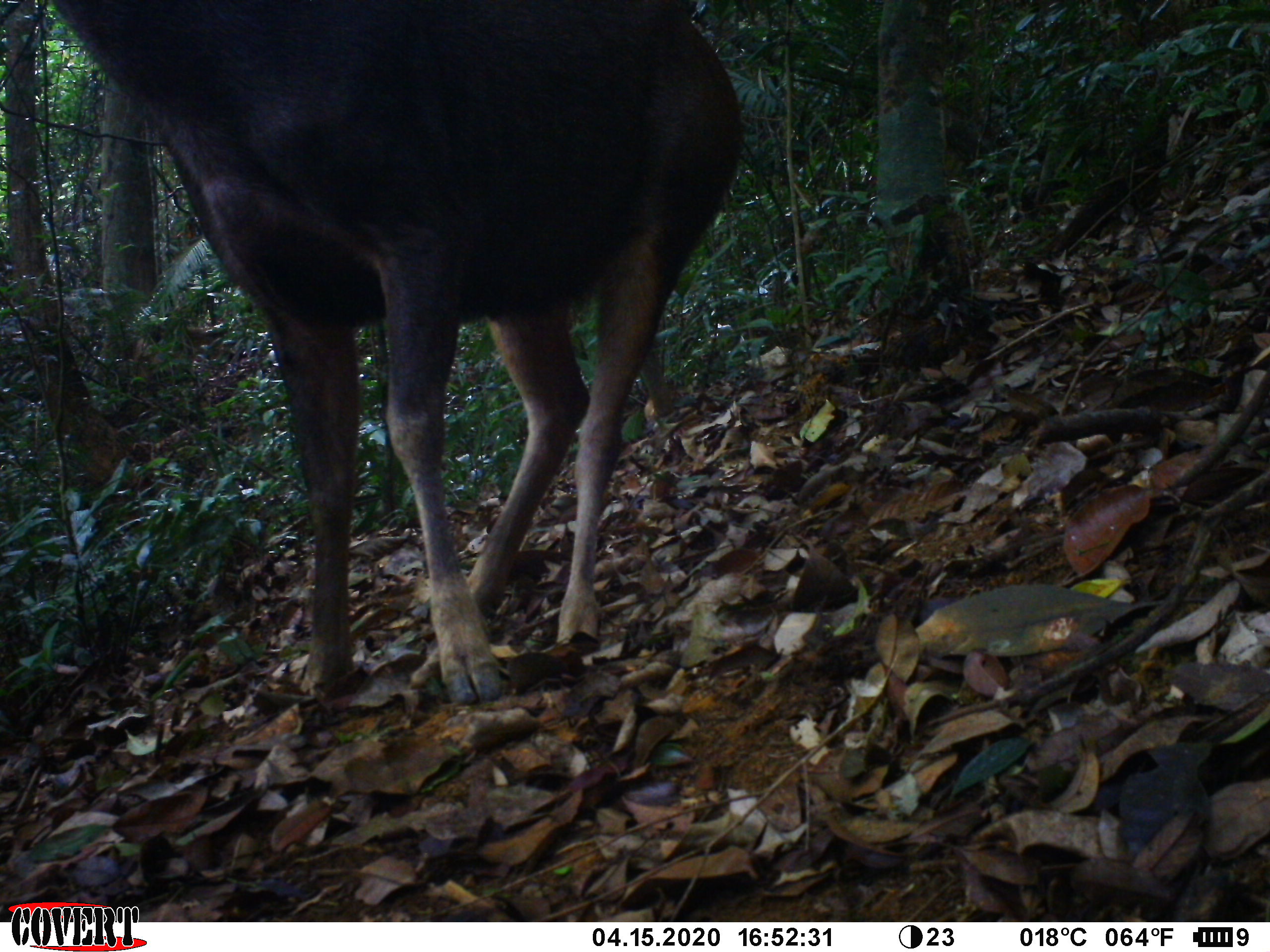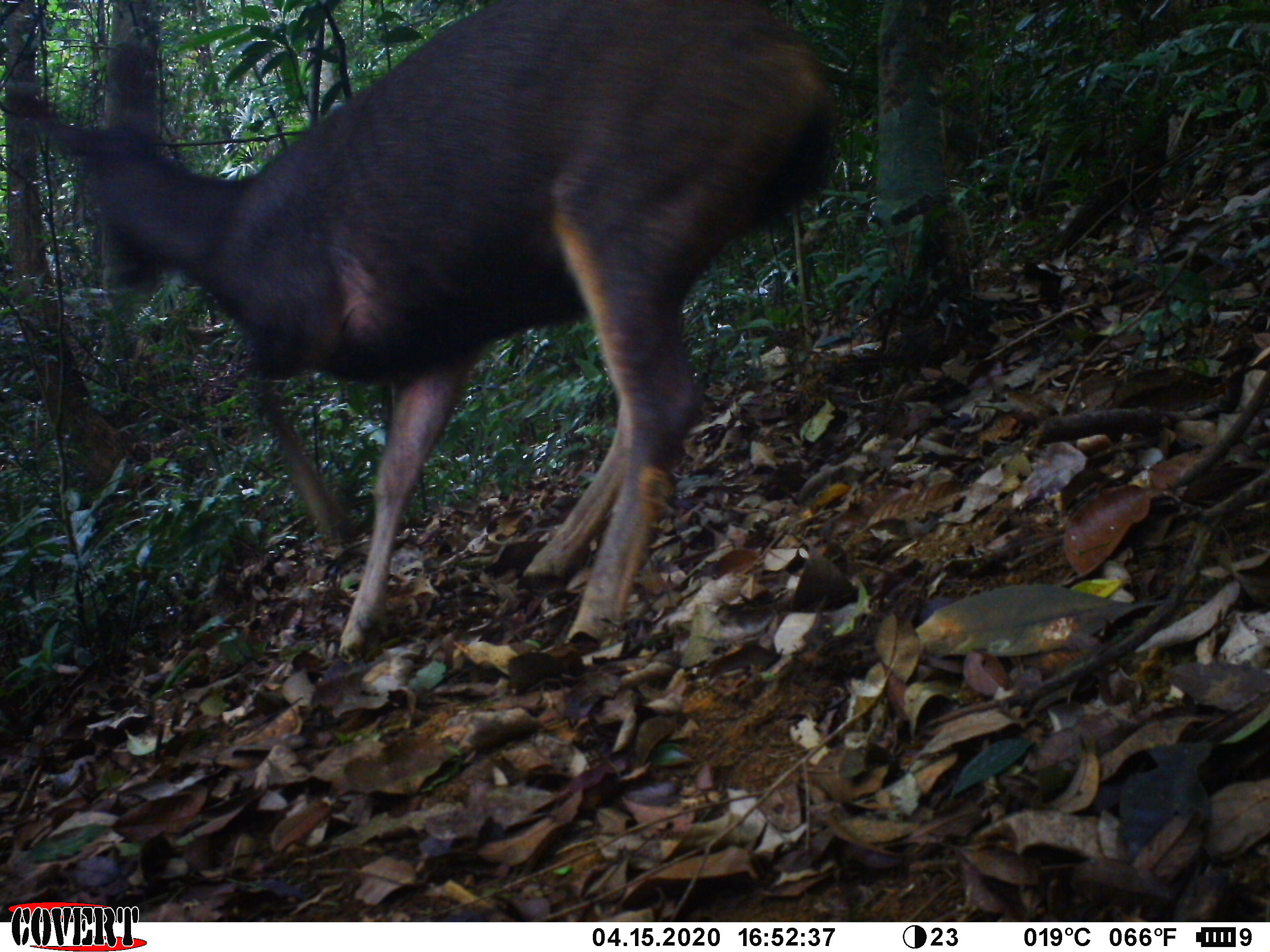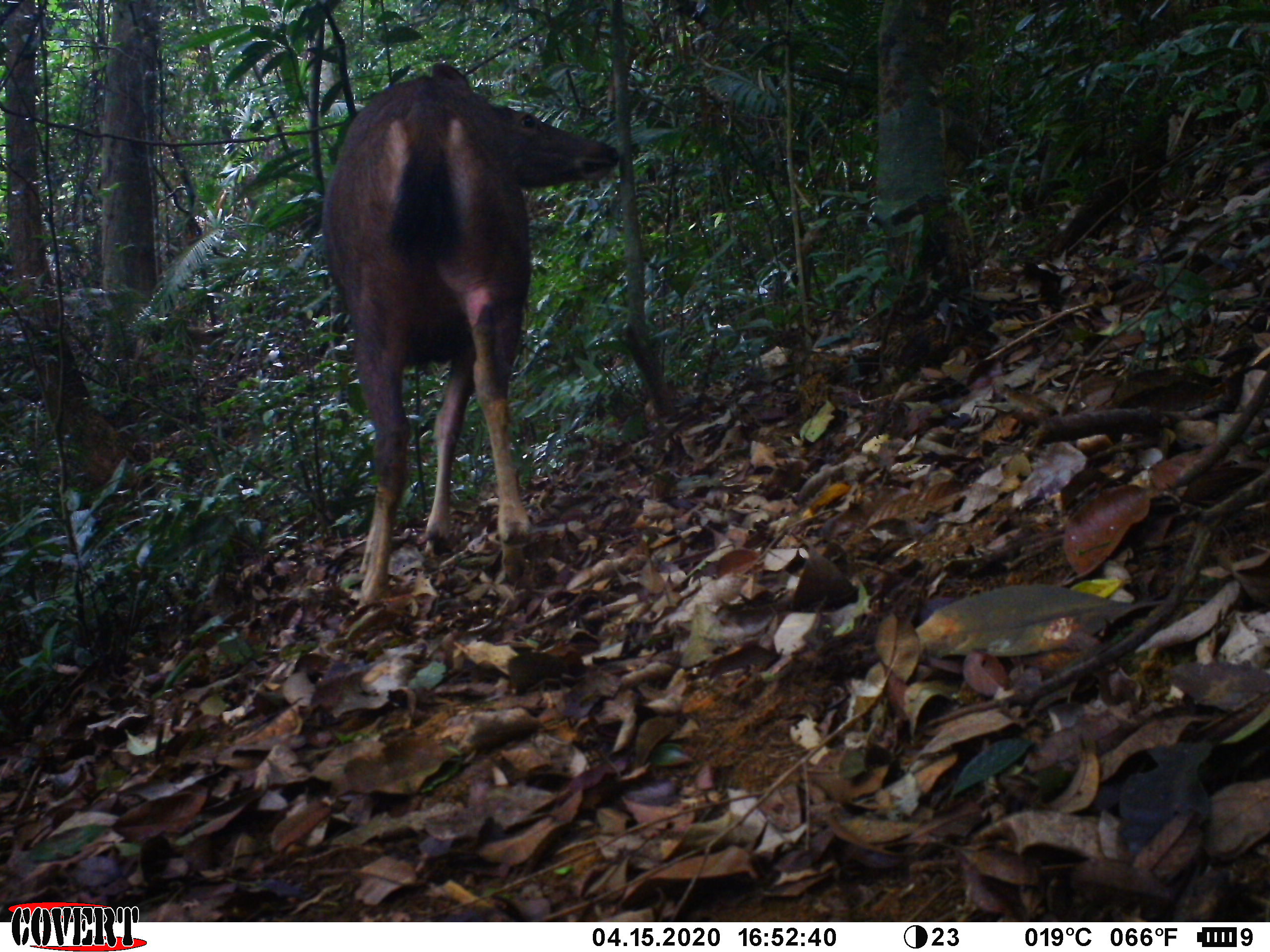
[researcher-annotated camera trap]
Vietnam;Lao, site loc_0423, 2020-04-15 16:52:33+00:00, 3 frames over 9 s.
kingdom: Animalia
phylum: Chordata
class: Mammalia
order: Artiodactyla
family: Cervidae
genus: Rusa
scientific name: Rusa unicolor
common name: sambar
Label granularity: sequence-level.